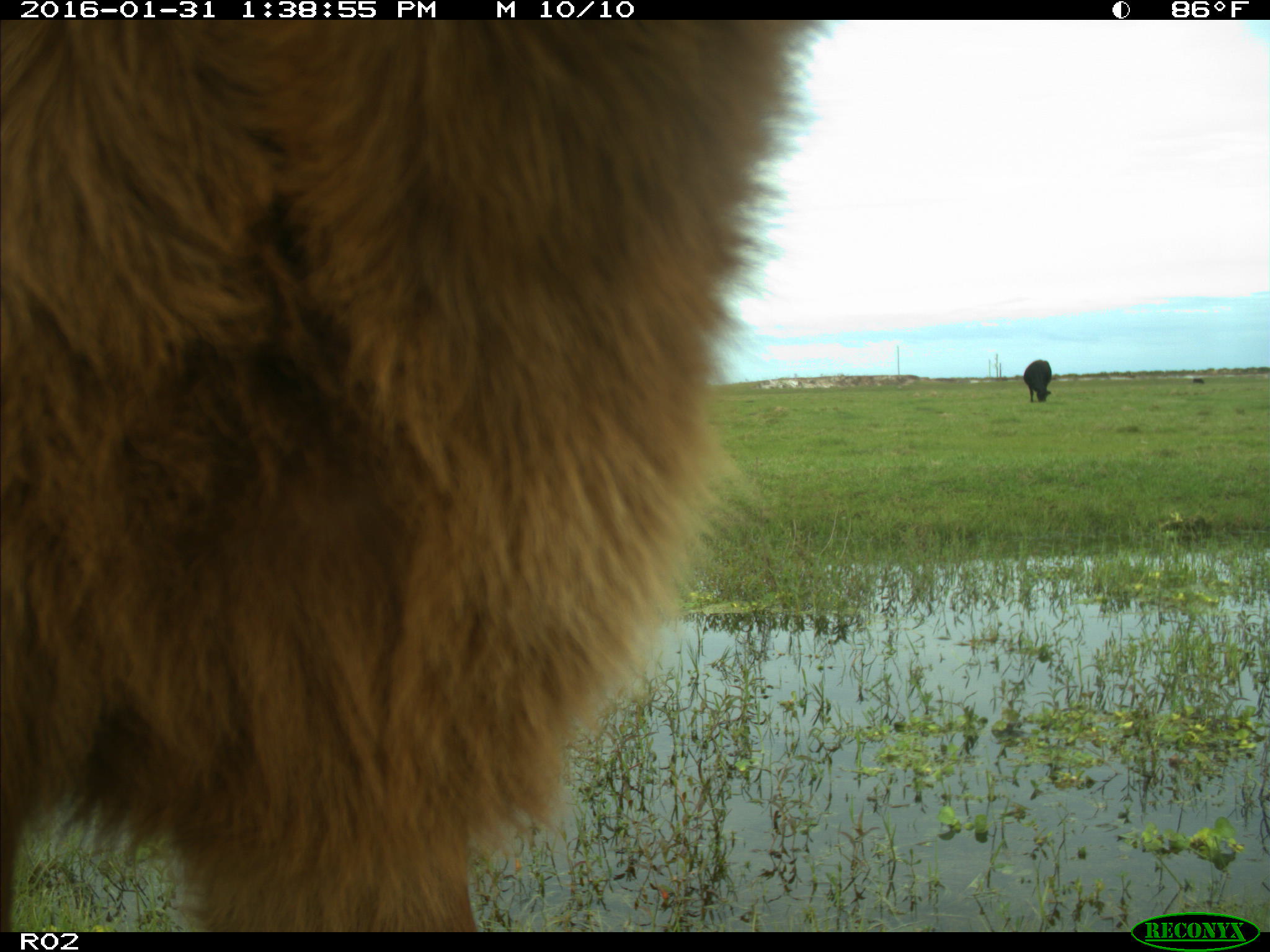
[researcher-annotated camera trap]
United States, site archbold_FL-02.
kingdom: Animalia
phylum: Chordata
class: Mammalia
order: Artiodactyla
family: Bovidae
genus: Bos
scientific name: Bos taurus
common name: domestic cow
Bos taurus (domestic cow).